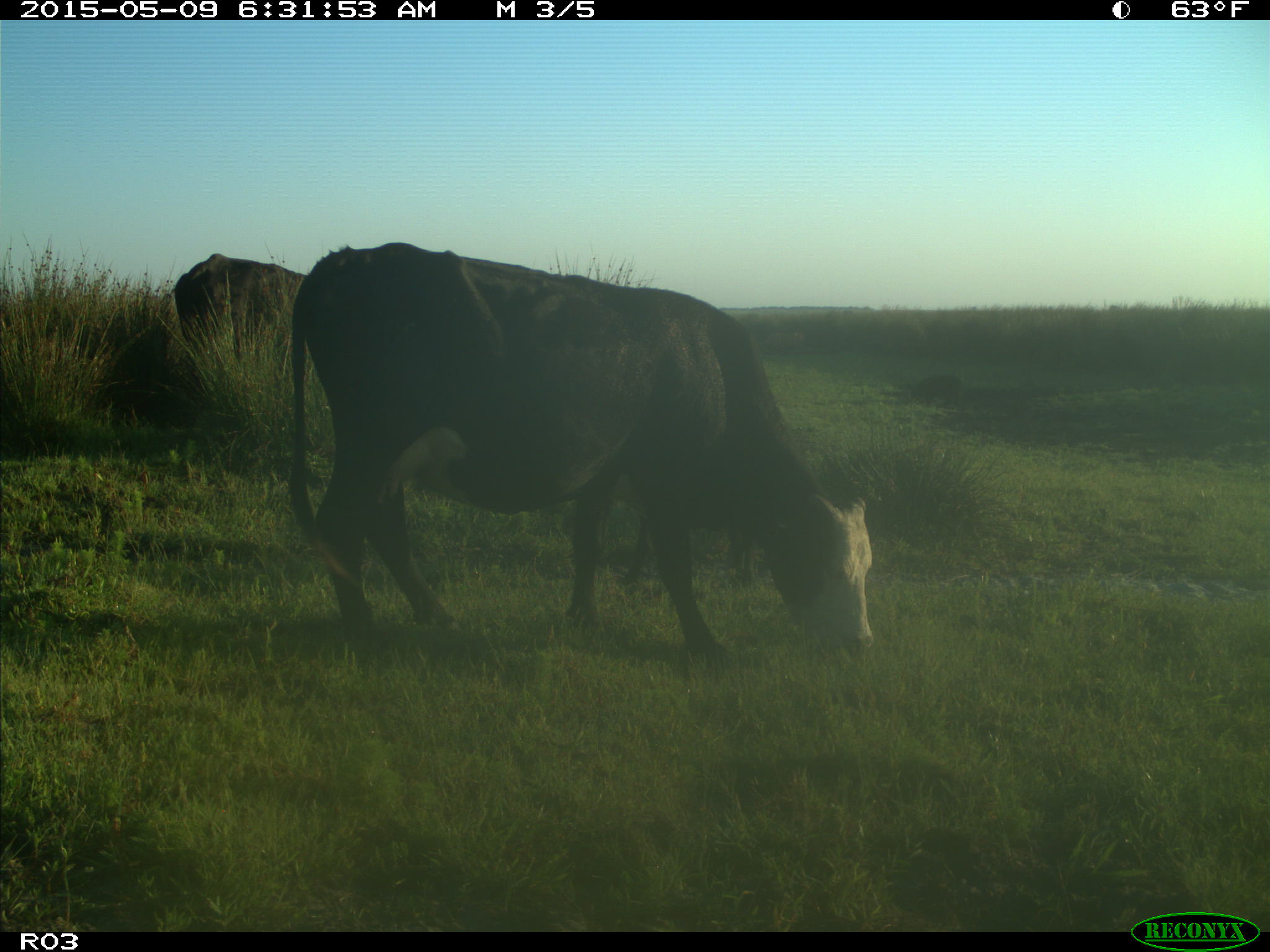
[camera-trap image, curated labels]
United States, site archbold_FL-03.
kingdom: Animalia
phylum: Chordata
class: Mammalia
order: Artiodactyla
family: Bovidae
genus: Bos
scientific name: Bos taurus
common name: domestic cow